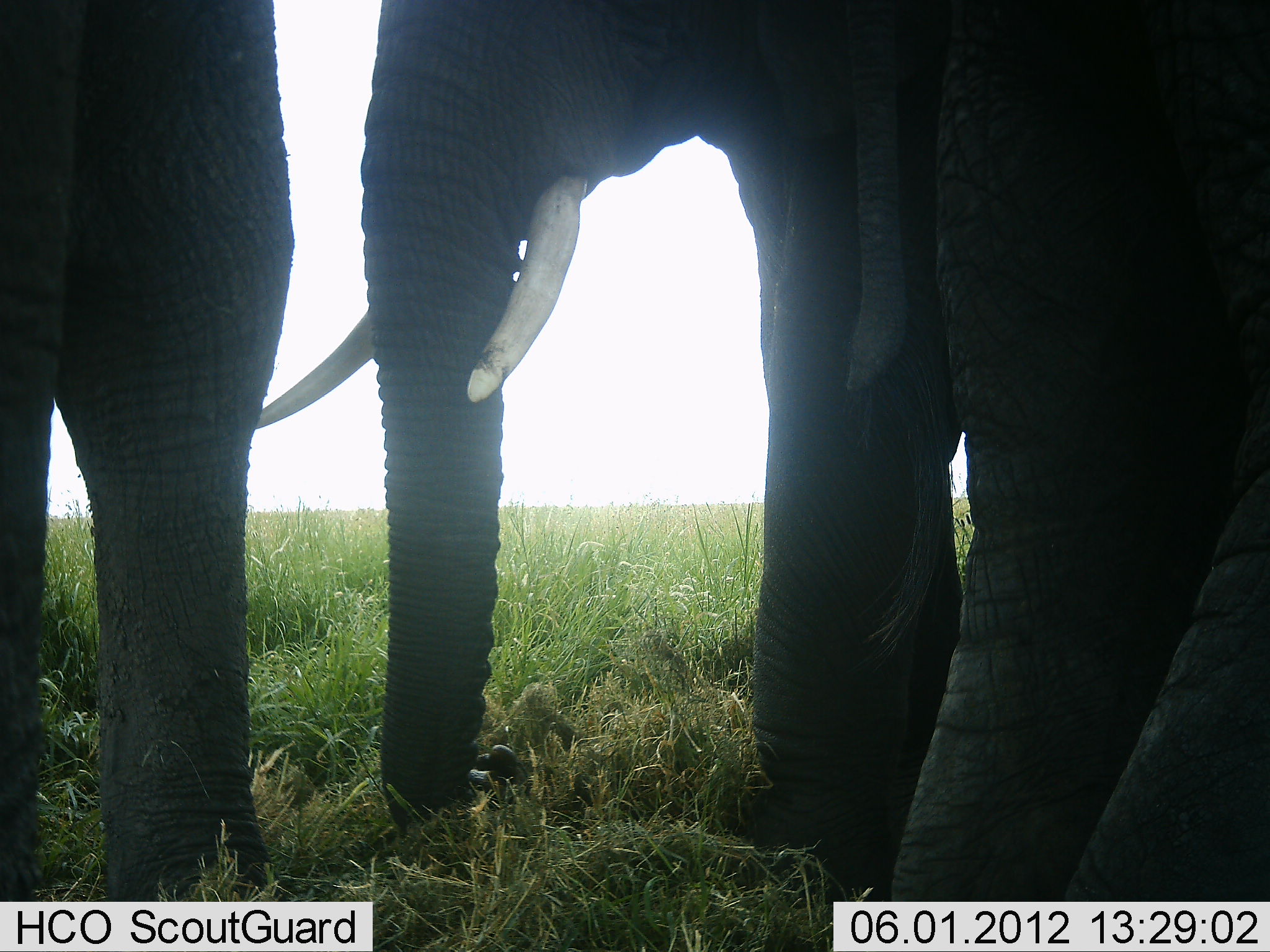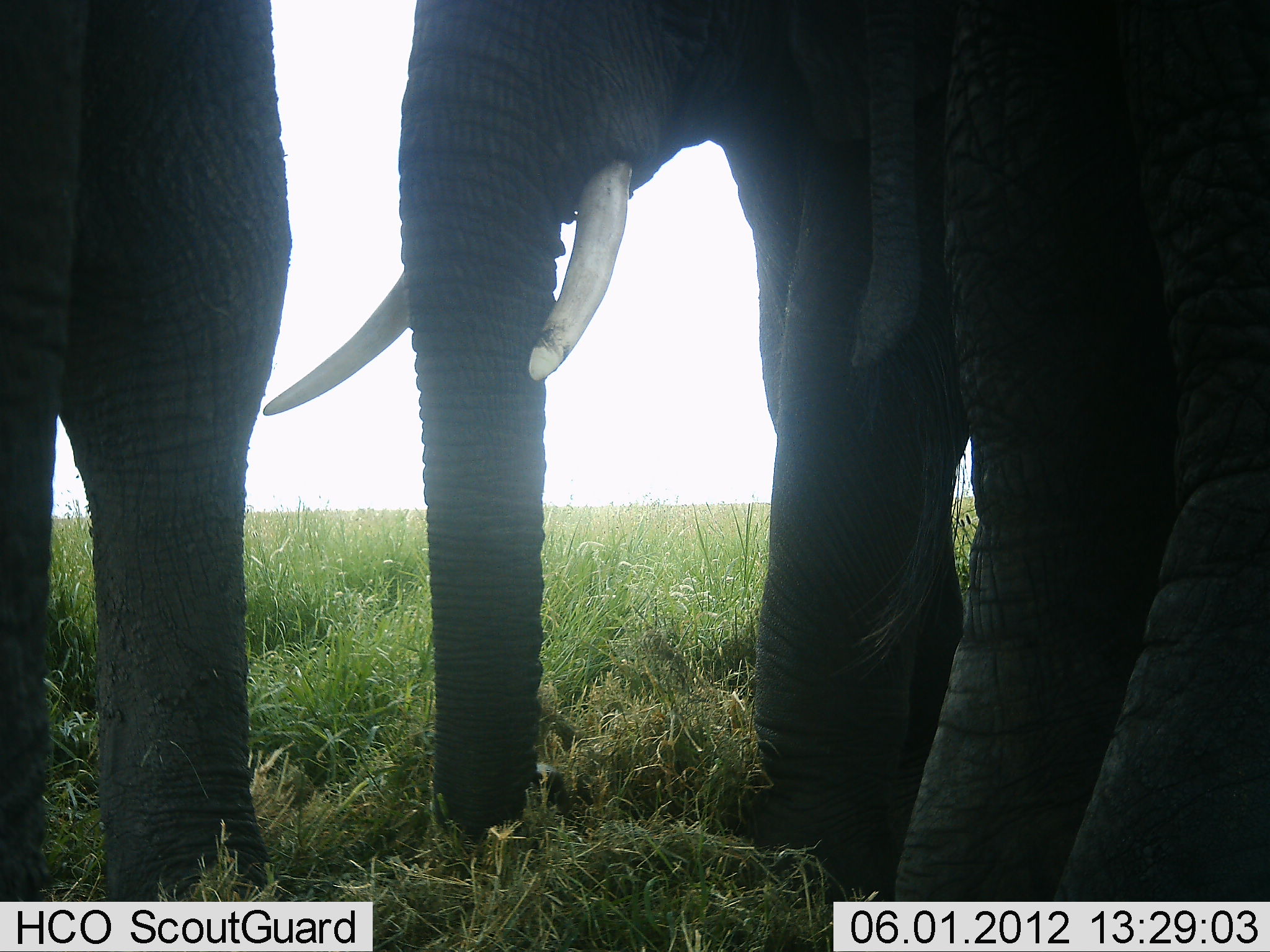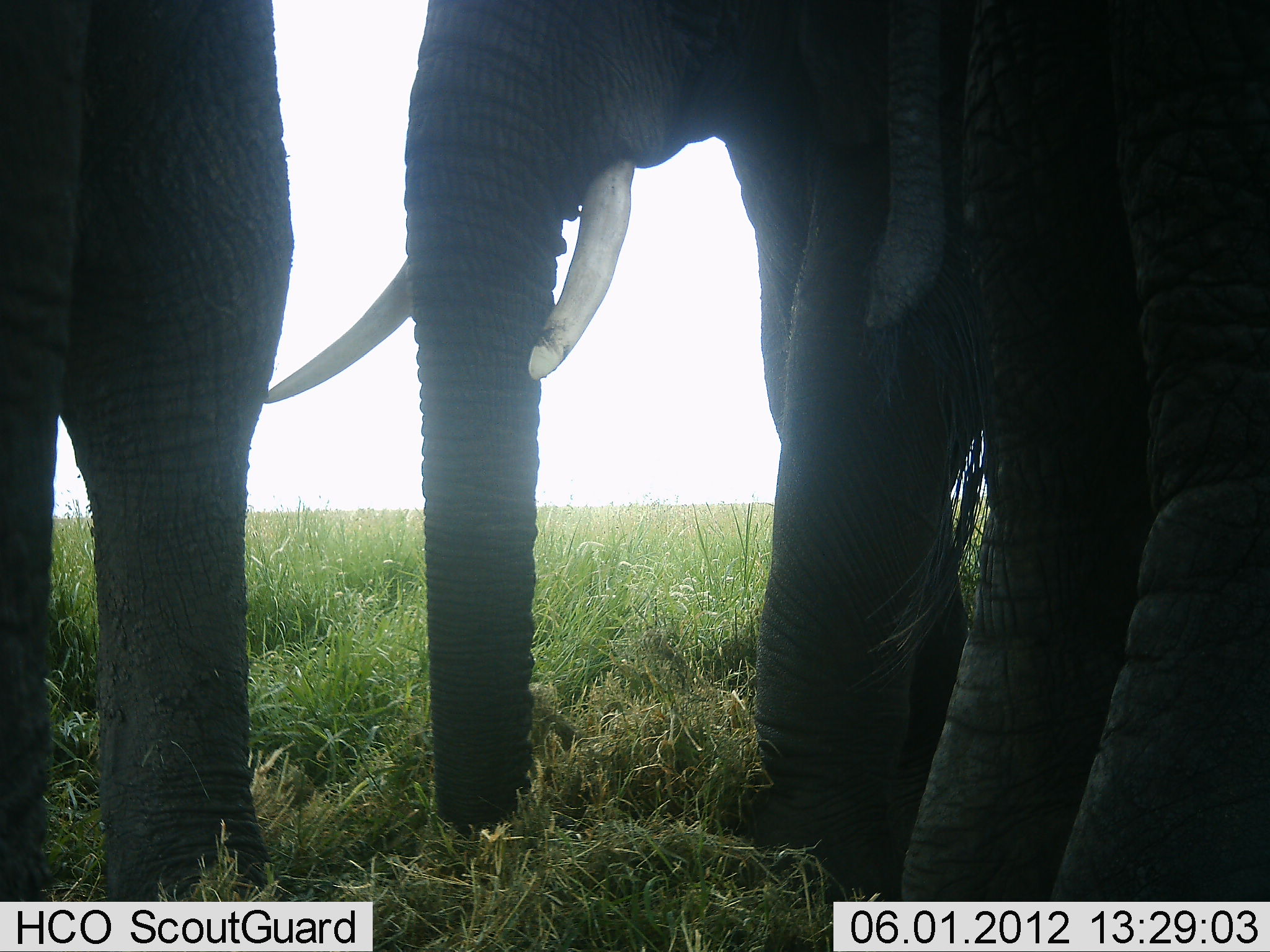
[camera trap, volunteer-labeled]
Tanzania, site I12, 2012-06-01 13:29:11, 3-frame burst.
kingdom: Animalia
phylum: Chordata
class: Mammalia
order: Proboscidea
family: Elephantidae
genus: Loxodonta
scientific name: Loxodonta africana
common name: african bush elephant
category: elephant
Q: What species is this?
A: Elephant (african bush elephant) (Loxodonta africana).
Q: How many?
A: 3.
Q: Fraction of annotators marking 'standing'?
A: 90%.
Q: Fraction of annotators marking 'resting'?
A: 0%.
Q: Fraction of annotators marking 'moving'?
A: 0%.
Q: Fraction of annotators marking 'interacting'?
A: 10%.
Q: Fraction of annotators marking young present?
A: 0%.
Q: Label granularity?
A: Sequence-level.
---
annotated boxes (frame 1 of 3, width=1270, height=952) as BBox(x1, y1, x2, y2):
animal: BBox(256, 0, 967, 889); BBox(834, 0, 1270, 898); BBox(2, 2, 299, 900)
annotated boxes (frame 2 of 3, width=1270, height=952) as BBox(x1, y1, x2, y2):
animal: BBox(261, 0, 968, 903); BBox(848, 0, 1269, 901); BBox(1, 0, 293, 900)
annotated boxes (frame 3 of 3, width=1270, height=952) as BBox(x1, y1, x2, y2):
animal: BBox(264, 0, 980, 903); BBox(855, 2, 1269, 903); BBox(1, 0, 299, 900)